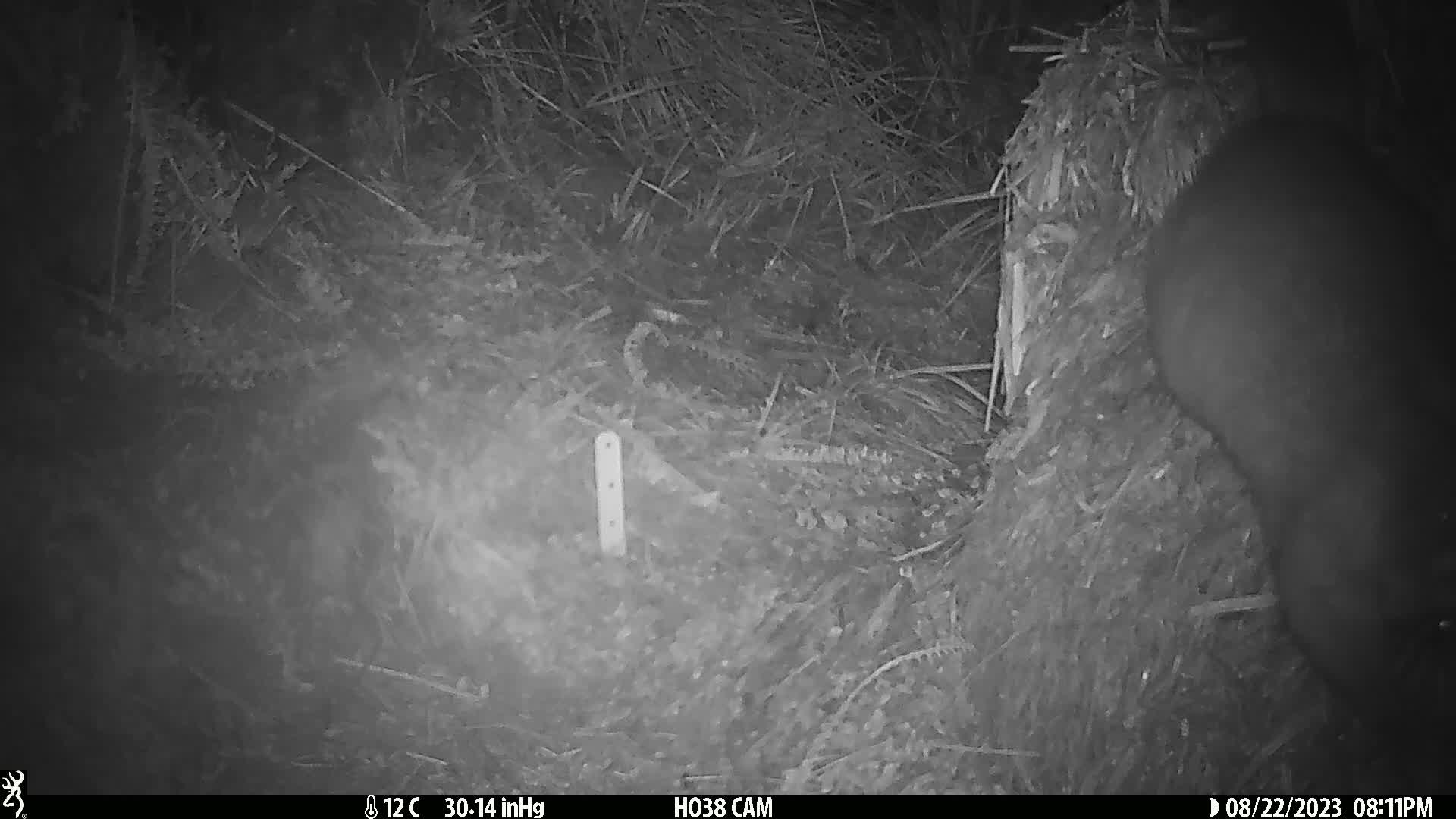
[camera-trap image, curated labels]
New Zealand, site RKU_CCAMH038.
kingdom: Animalia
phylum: Chordata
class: Mammalia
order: Diprotodontia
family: Phalangeridae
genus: Trichosurus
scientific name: Trichosurus vulpecula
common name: common brushtail possum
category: possum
Possum (common brushtail possum) (Trichosurus vulpecula).